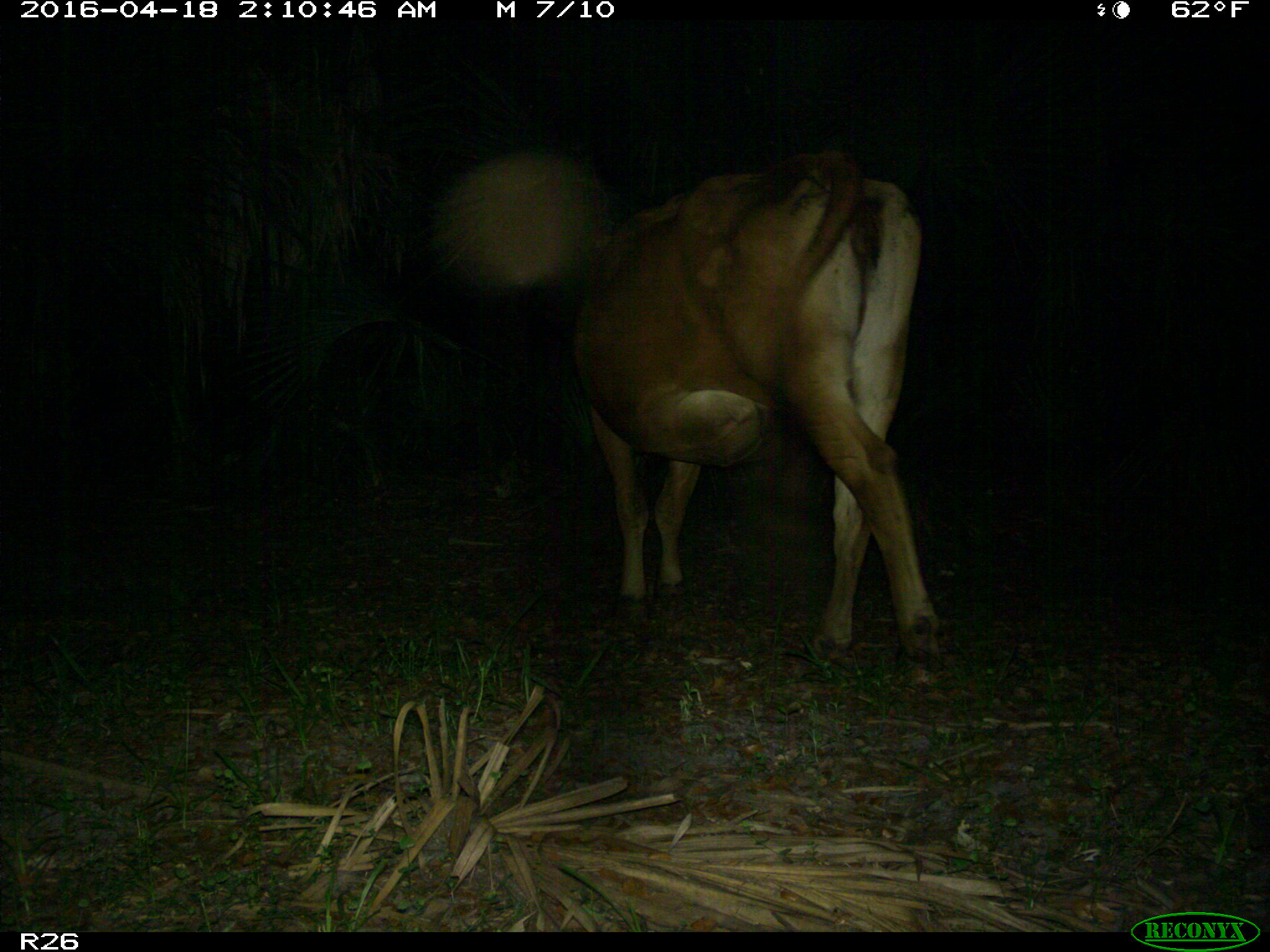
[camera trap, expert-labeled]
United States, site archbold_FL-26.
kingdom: Animalia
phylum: Chordata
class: Mammalia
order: Artiodactyla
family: Bovidae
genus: Bos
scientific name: Bos taurus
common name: domestic cow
Bos taurus (domestic cow).